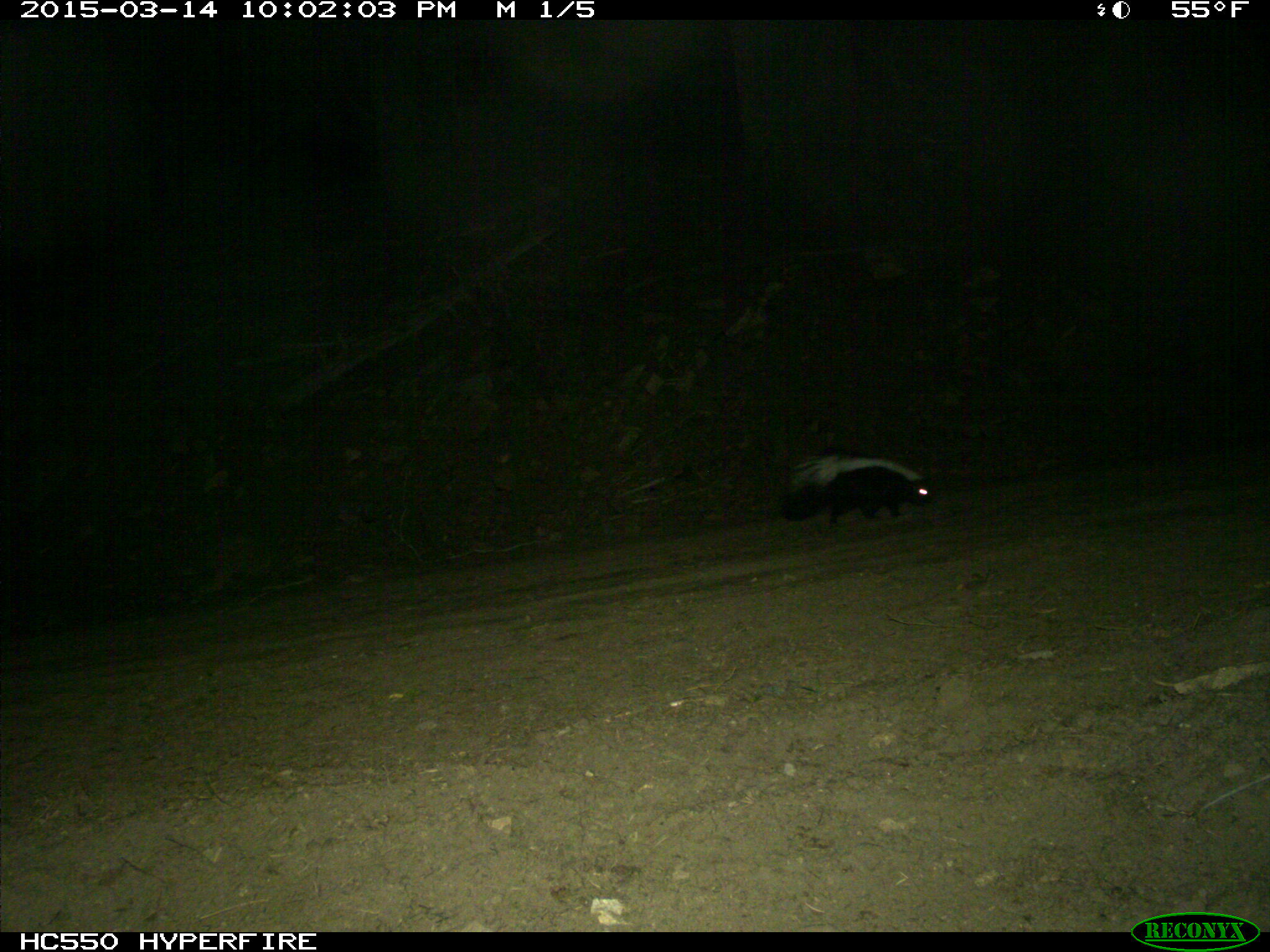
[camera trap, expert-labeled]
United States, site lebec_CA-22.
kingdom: Animalia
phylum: Chordata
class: Mammalia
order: Carnivora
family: Mephitidae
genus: Mephitis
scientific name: Mephitis mephitis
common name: striped skunk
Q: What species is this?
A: Mephitis mephitis (striped skunk).